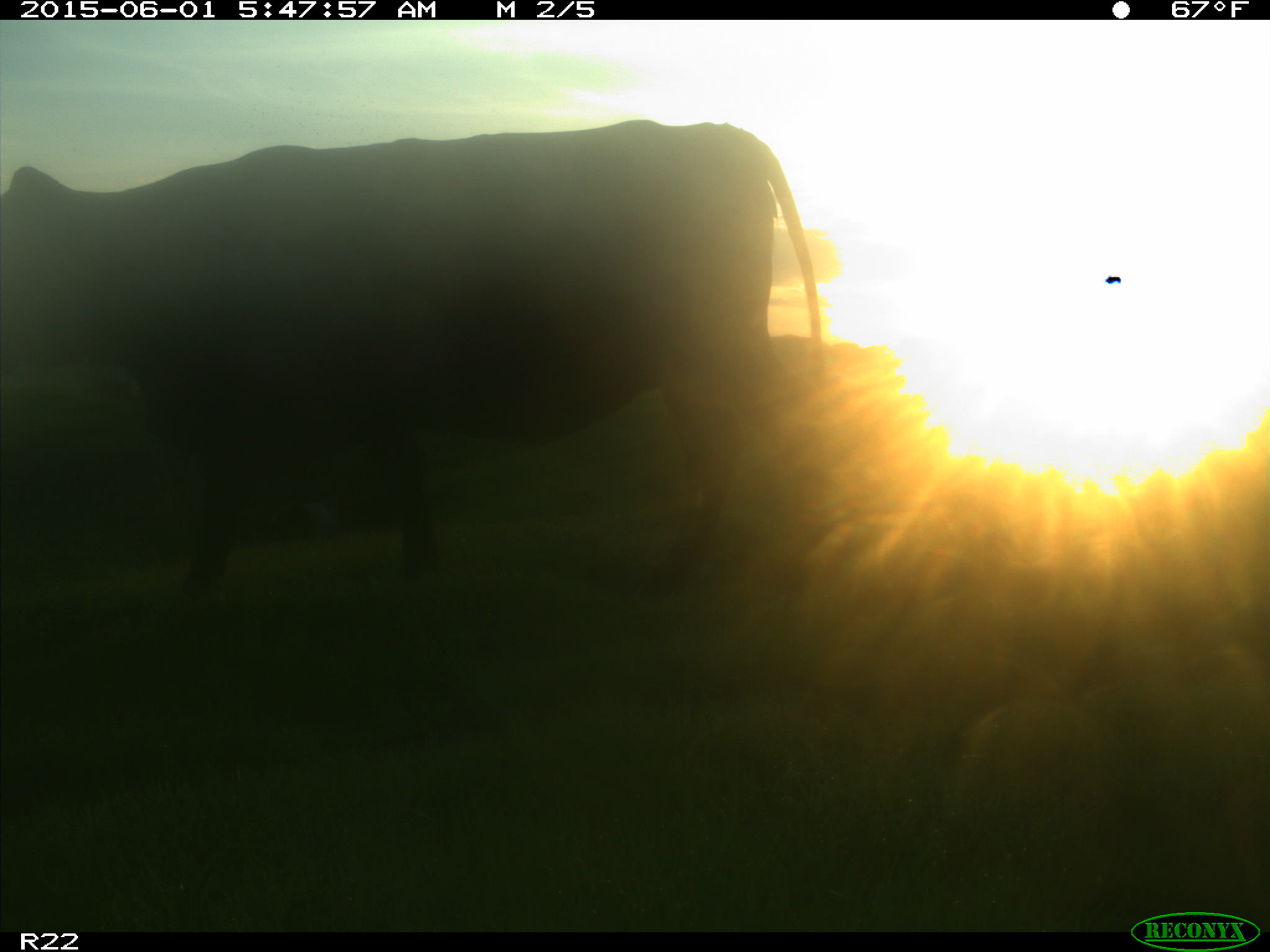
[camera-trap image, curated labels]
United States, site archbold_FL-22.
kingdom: Animalia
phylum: Chordata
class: Mammalia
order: Artiodactyla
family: Bovidae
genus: Bos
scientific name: Bos taurus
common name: domestic cow